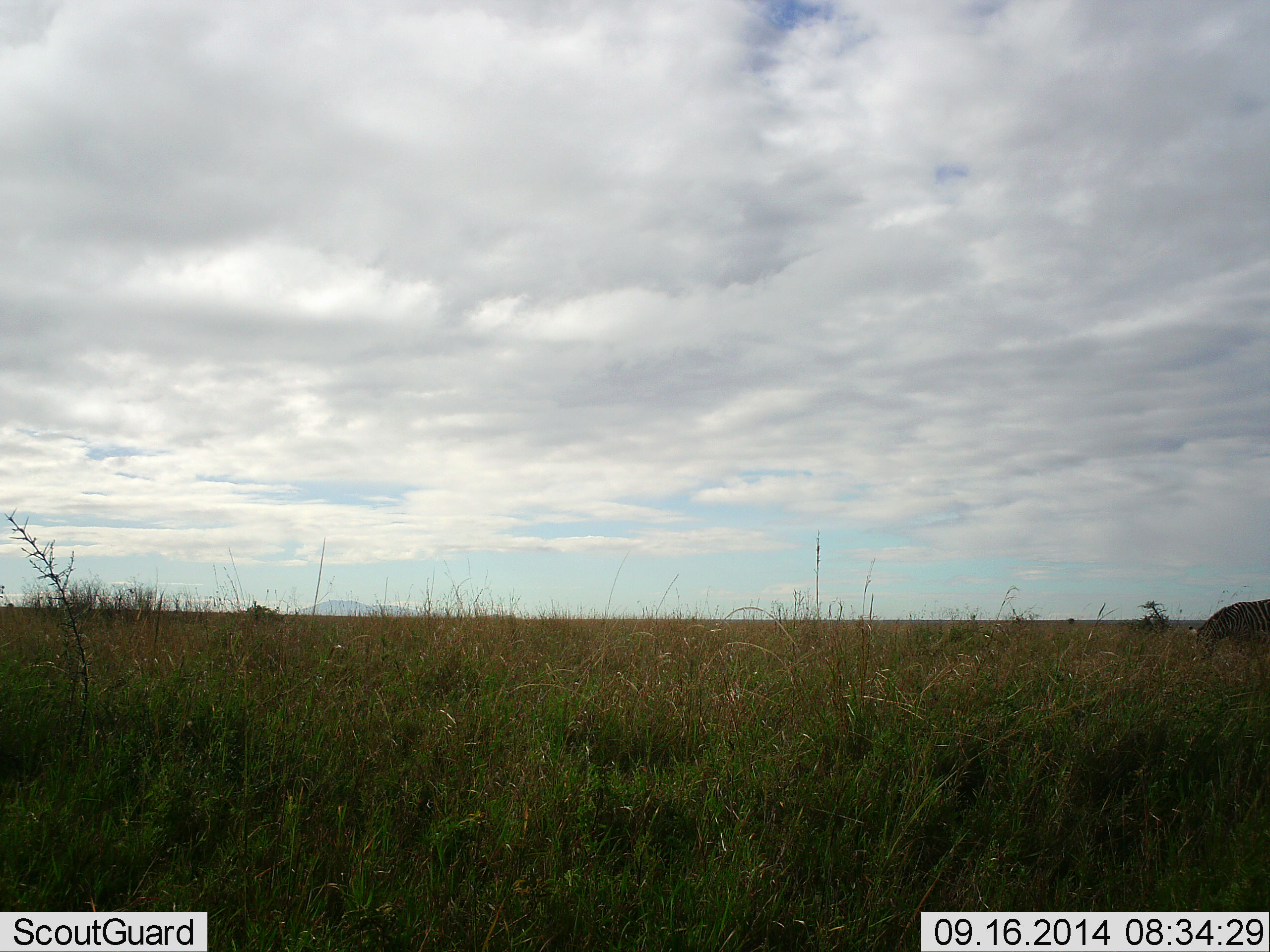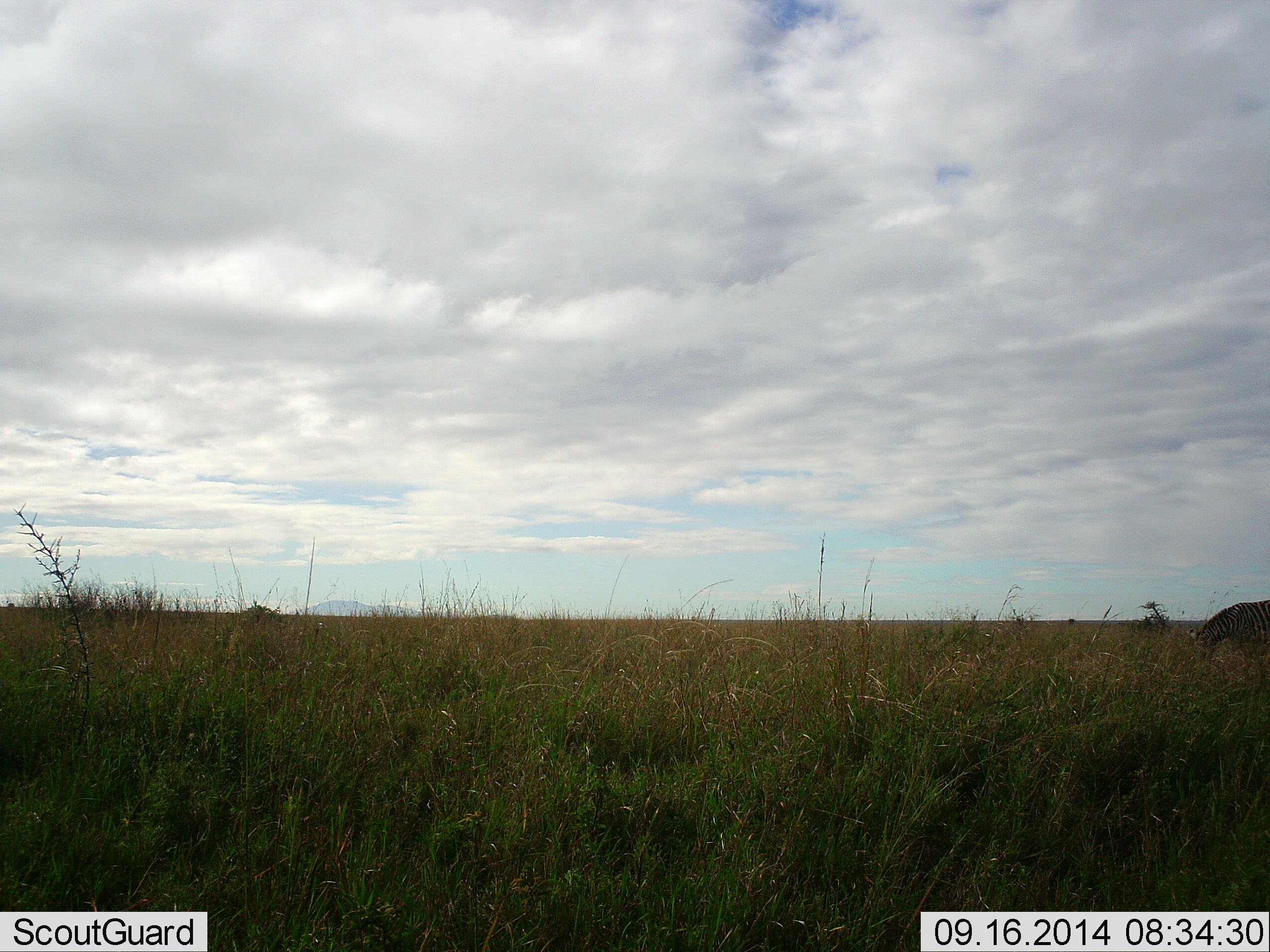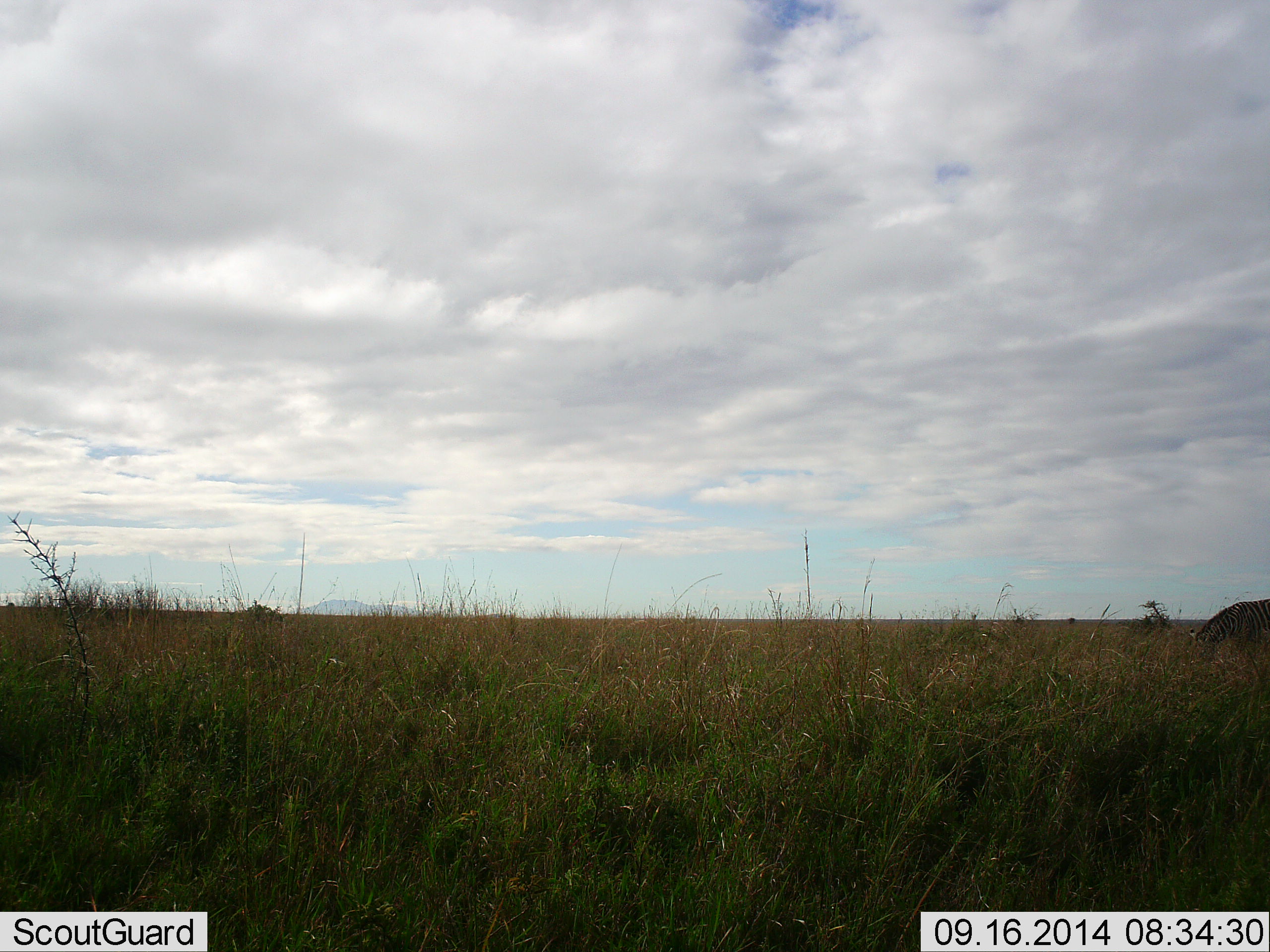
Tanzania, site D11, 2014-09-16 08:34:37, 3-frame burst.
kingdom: Animalia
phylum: Chordata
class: Mammalia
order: Perissodactyla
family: Equidae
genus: Equus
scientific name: Equus quagga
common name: plains zebra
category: zebra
Zebra (plains zebra) (Equus quagga), count 1. Behavior (volunteer vote fractions): standing 20%, resting 0%, moving 0%, interacting 0%. Young present (vote fraction): 0%. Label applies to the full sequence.